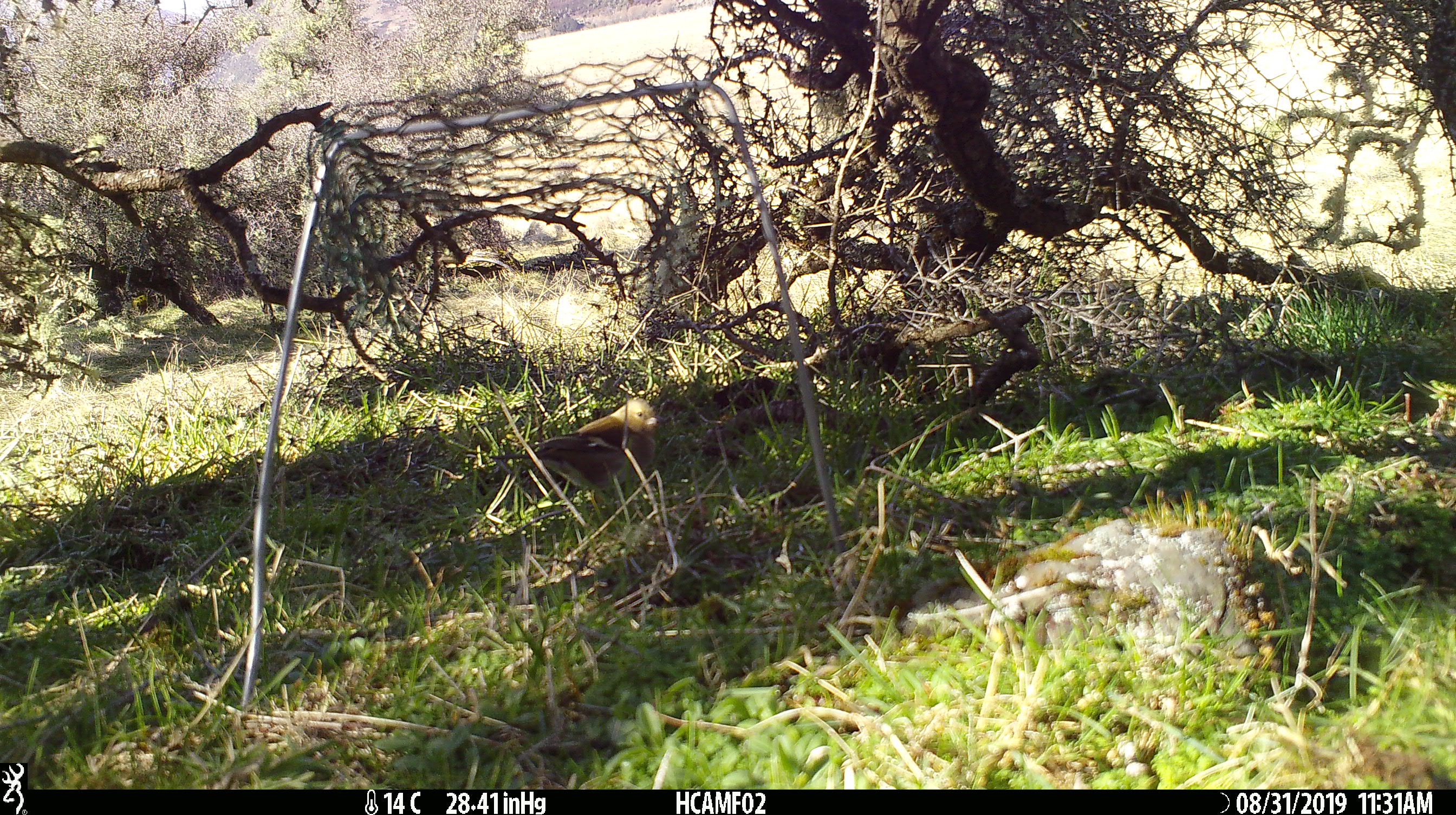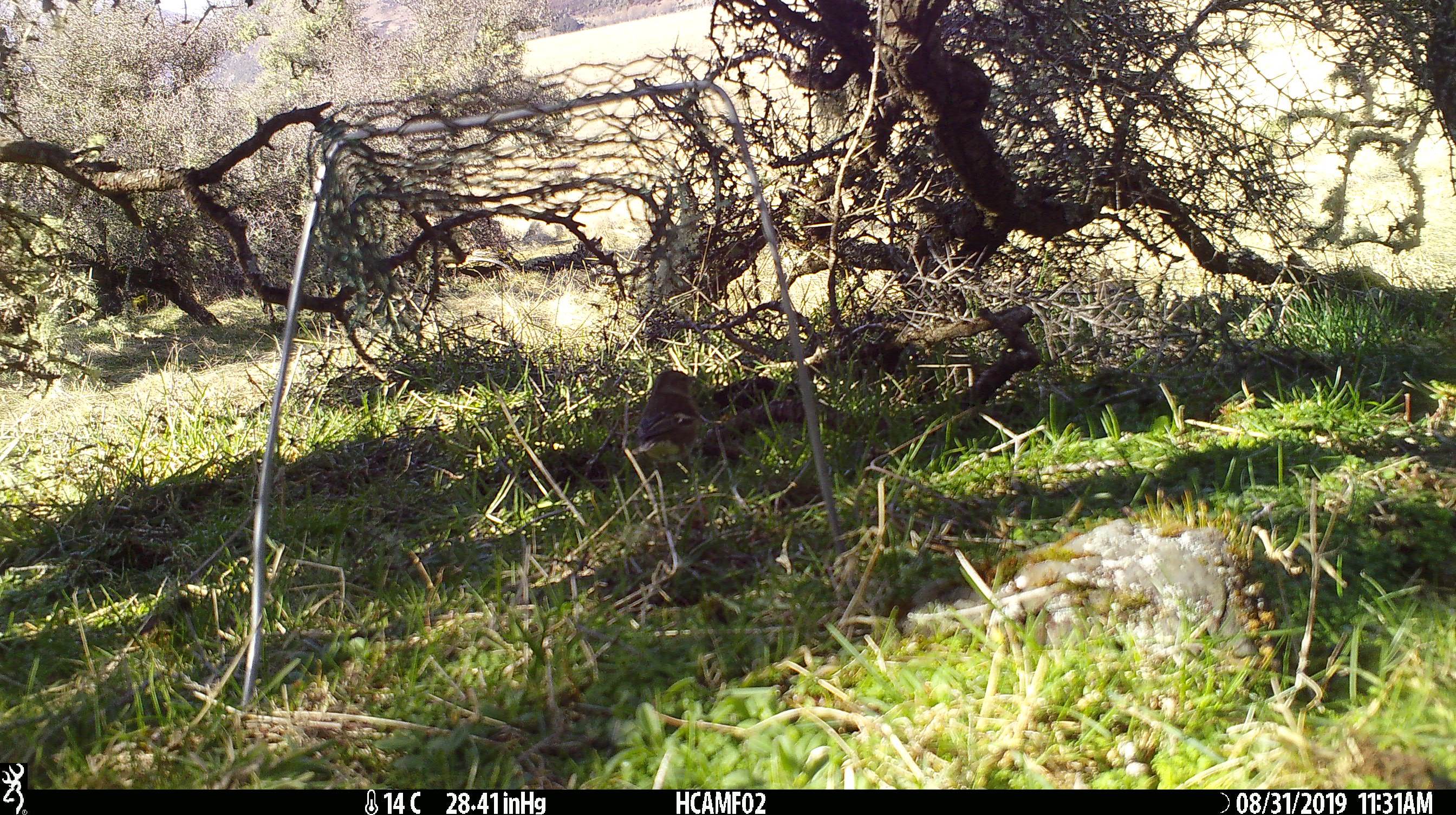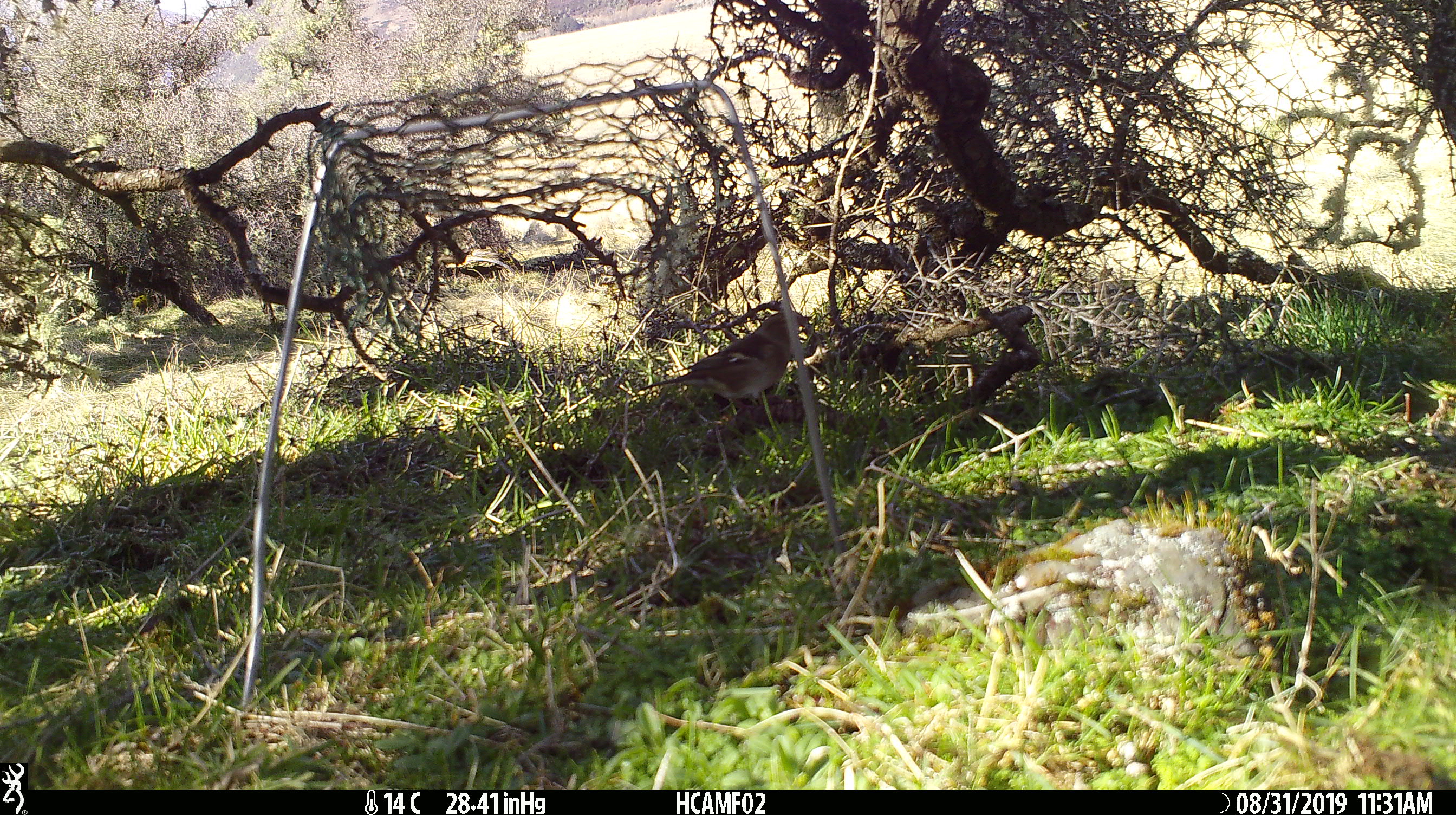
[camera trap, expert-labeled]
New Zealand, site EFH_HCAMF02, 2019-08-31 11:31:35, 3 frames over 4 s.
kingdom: Animalia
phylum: Chordata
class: Aves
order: Passeriformes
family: Fringillidae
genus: Fringilla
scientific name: Fringilla coelebs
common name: common chaffinch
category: chaffinch